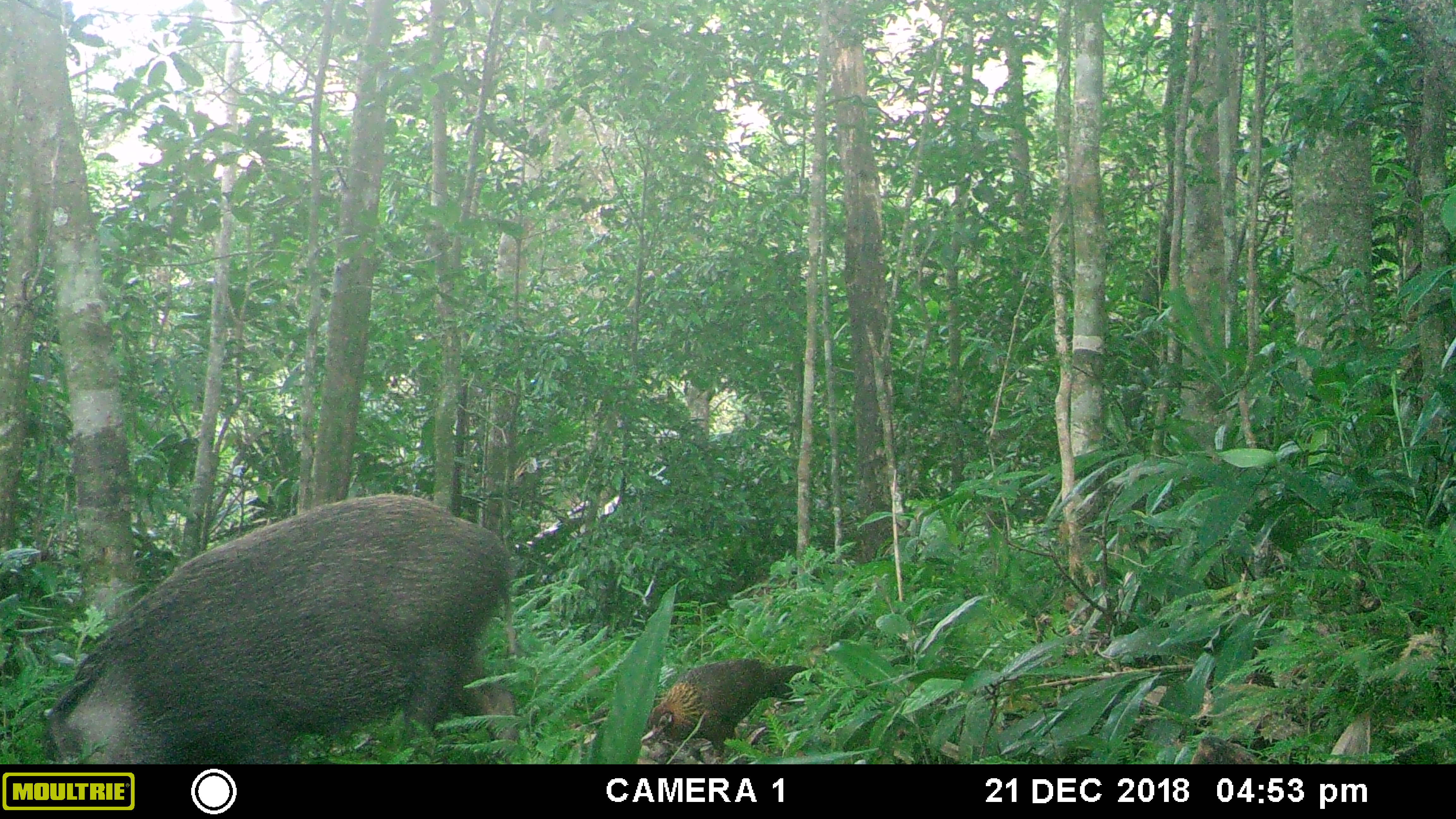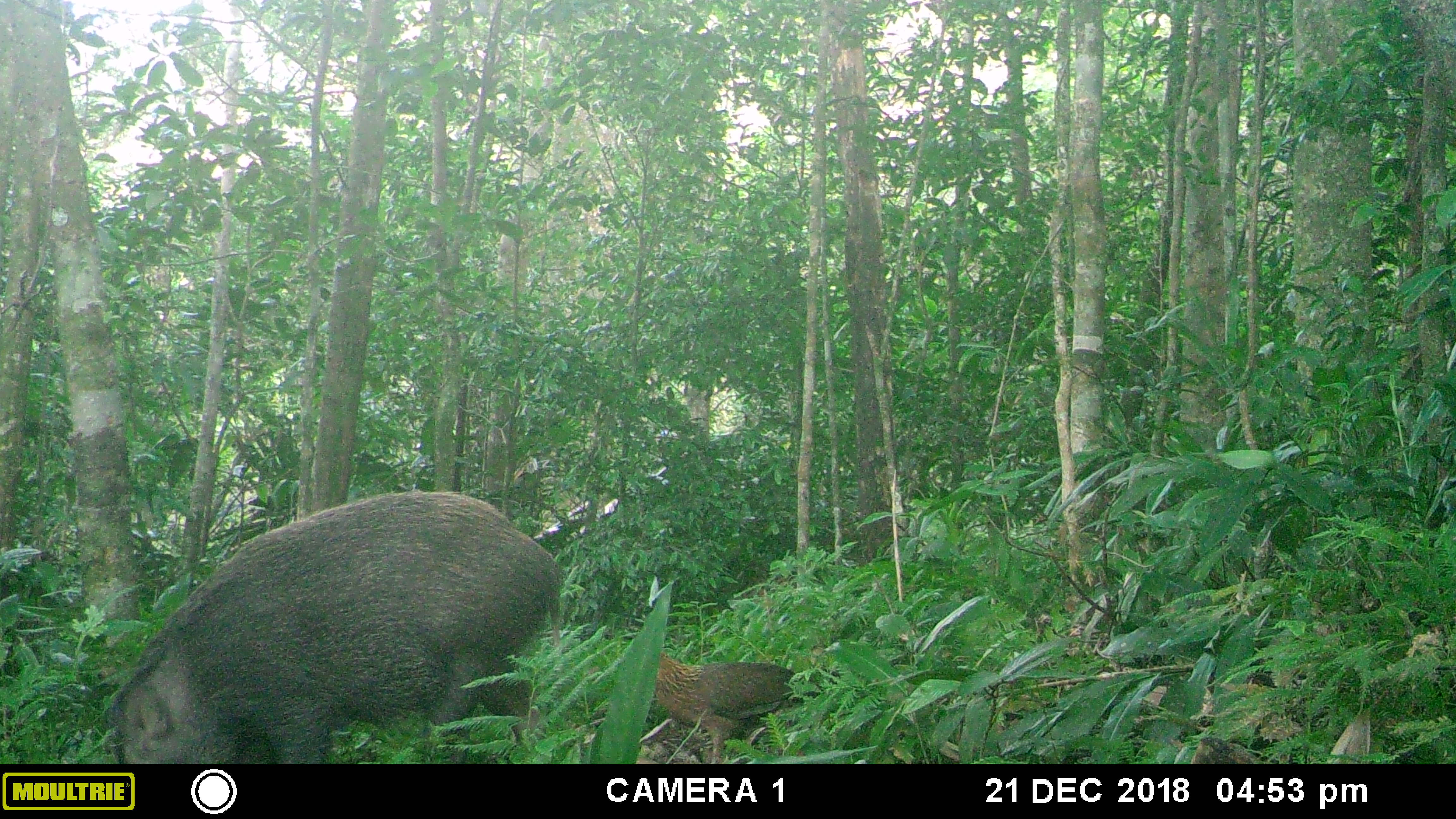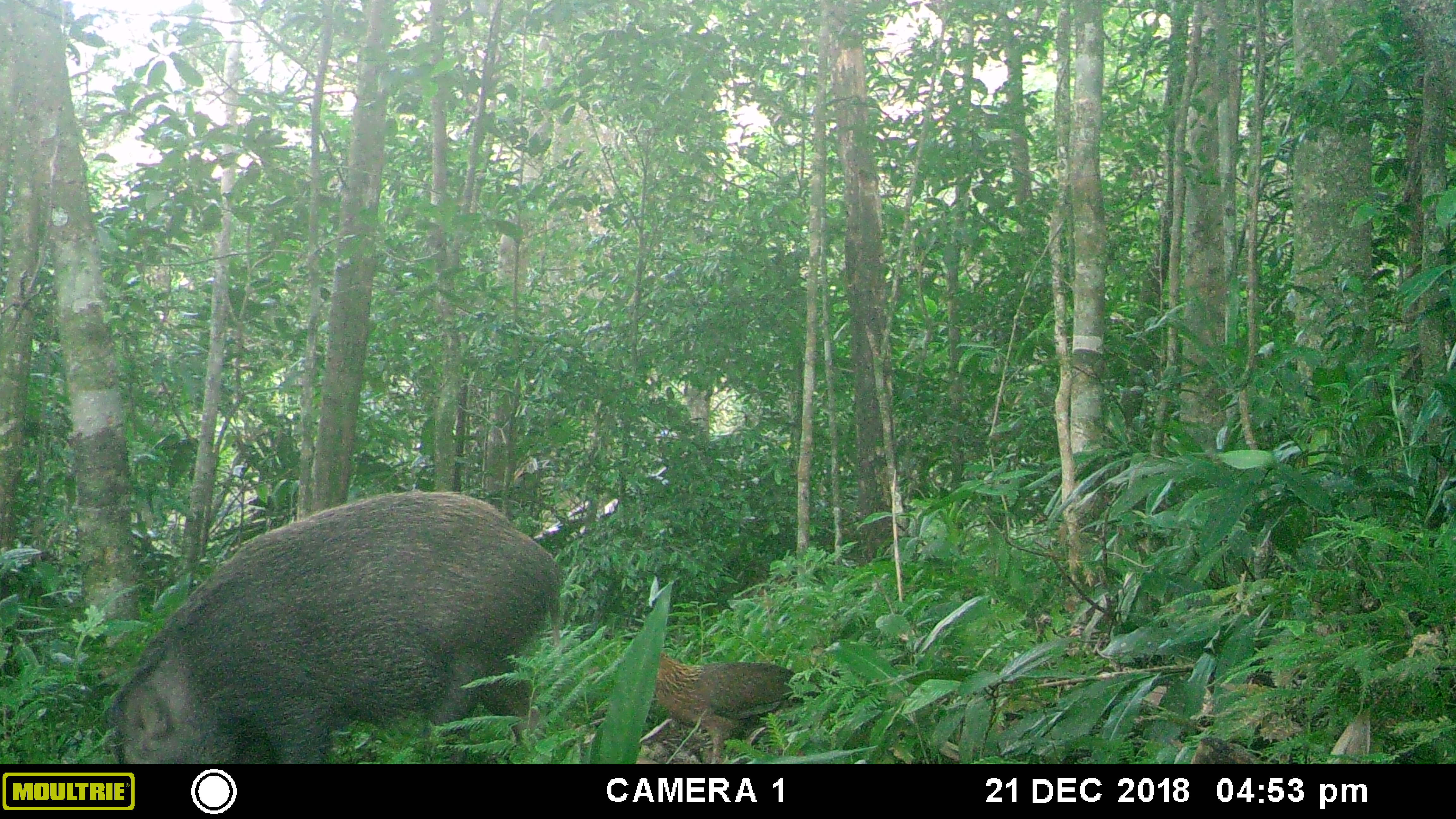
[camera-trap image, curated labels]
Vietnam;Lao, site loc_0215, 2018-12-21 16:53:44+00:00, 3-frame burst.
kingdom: Animalia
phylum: Chordata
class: Mammalia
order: Artiodactyla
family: Suidae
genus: Sus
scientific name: Sus scrofa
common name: eurasian wild pig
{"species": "eurasian wild pig (Sus scrofa)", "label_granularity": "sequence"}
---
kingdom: Animalia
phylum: Chordata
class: Aves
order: Galliformes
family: Phasianidae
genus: Gallus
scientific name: Gallus gallus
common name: red junglefowl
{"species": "red junglefowl (Gallus gallus)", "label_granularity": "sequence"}